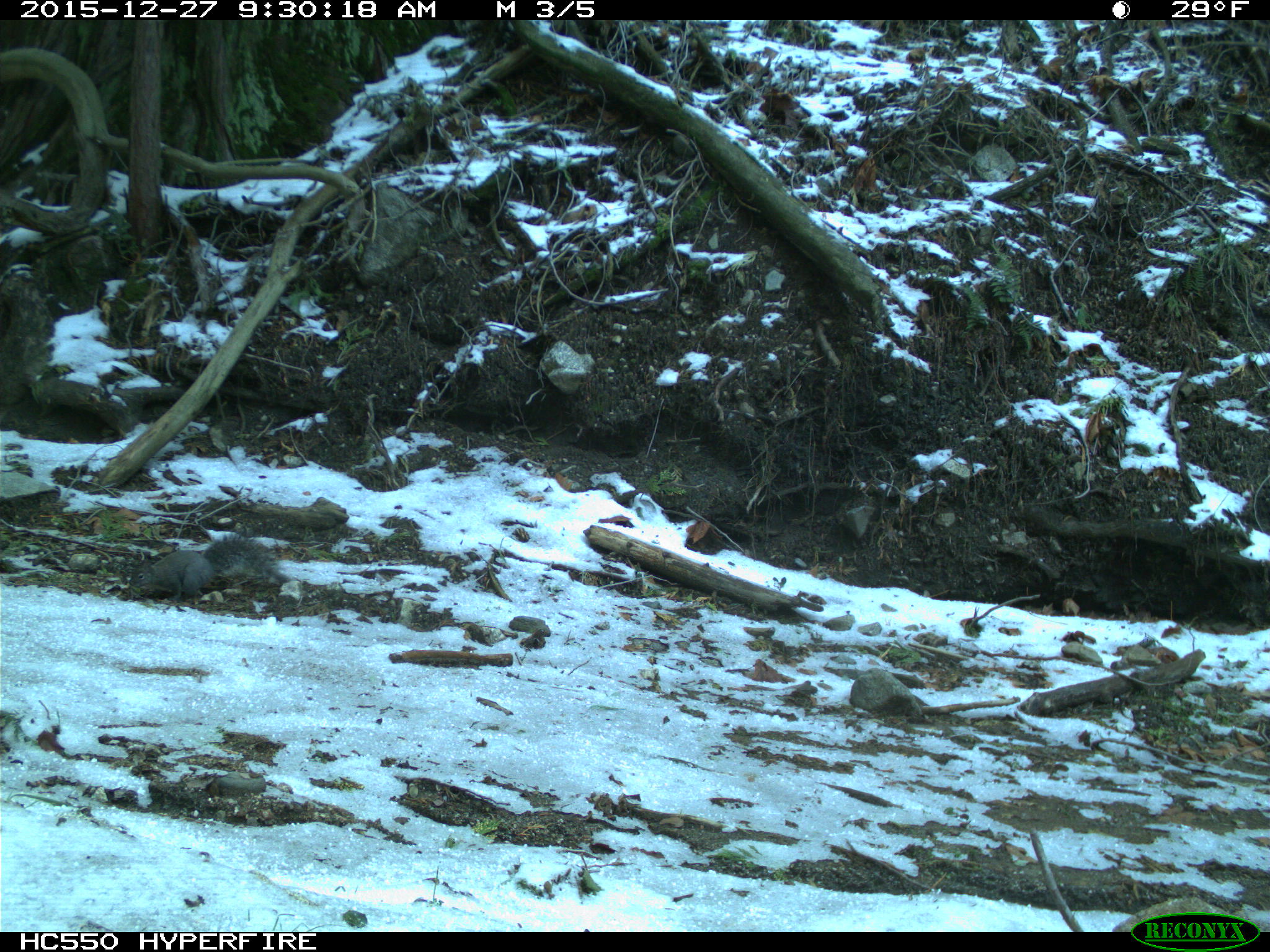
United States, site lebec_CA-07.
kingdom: Animalia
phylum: Chordata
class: Mammalia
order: Rodentia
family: Sciuridae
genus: Sciurus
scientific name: Sciurus carolinensis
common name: eastern gray squirrel